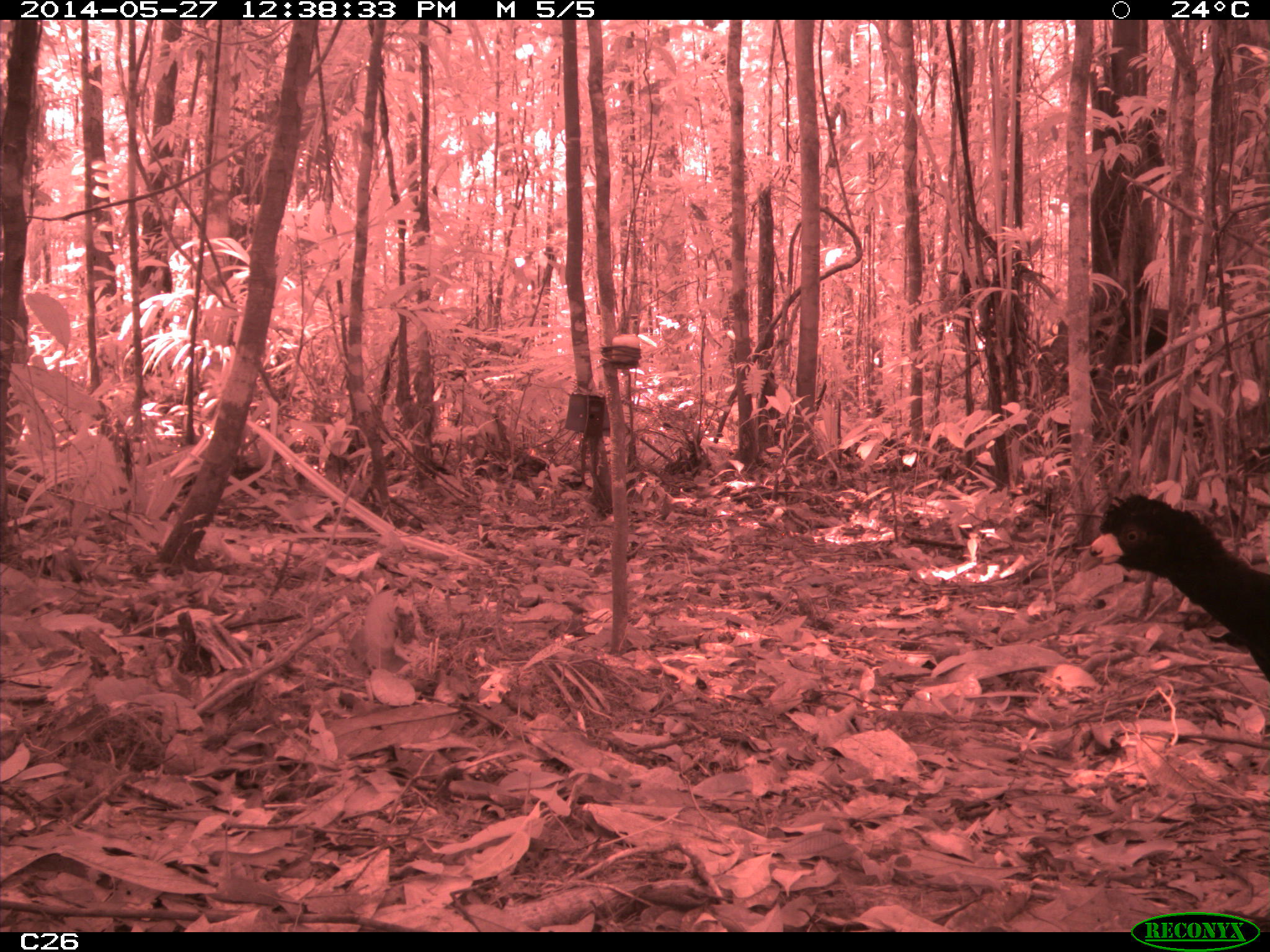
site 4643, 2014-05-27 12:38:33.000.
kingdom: Animalia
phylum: Chordata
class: Aves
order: Galliformes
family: Cracidae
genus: Crax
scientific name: Crax alector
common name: black curassow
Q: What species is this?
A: Crax alector (black curassow).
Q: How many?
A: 2.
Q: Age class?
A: Adult.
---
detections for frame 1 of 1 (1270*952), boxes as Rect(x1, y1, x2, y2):
crax alector: Rect(1080, 489, 1270, 688)